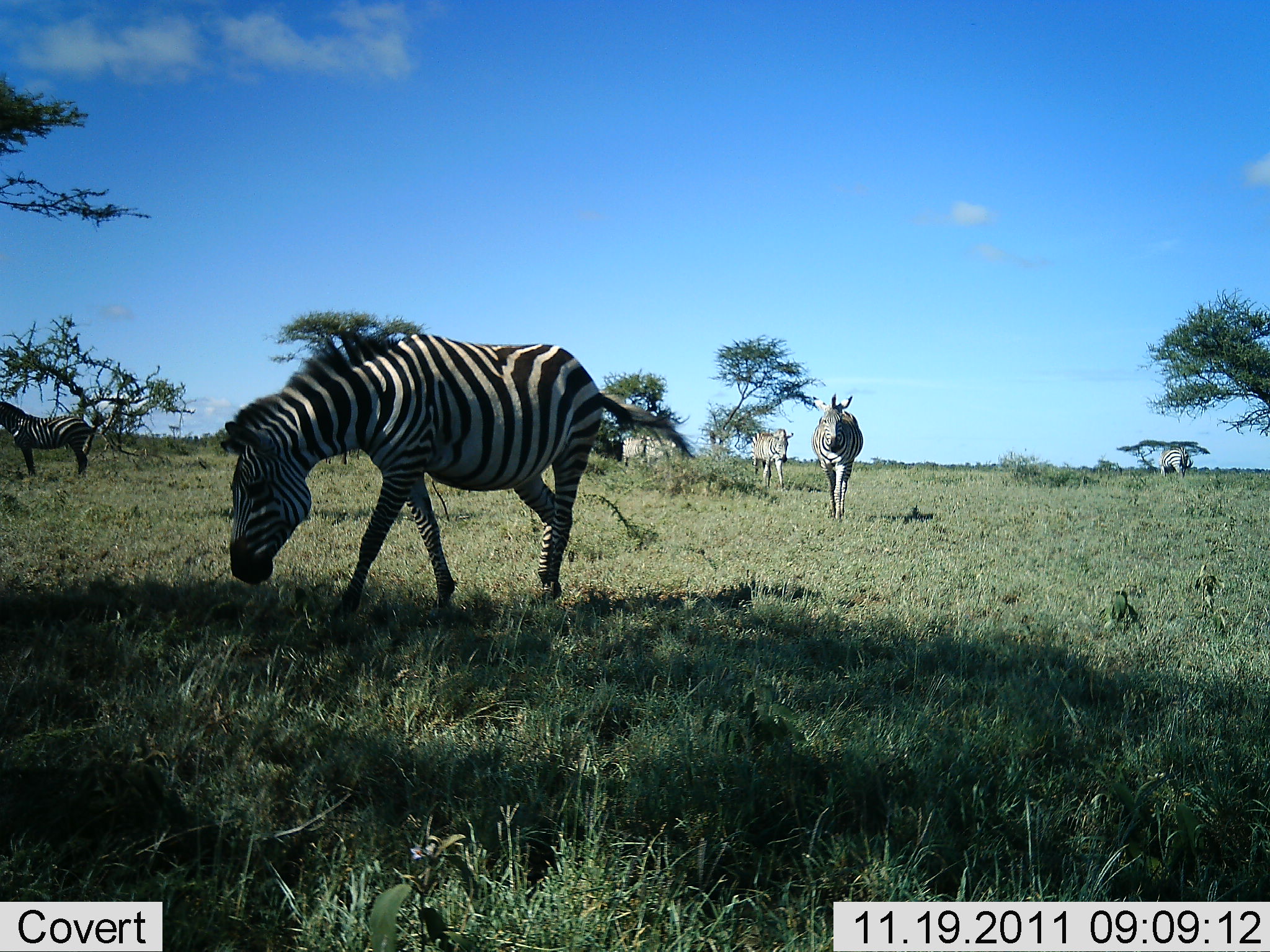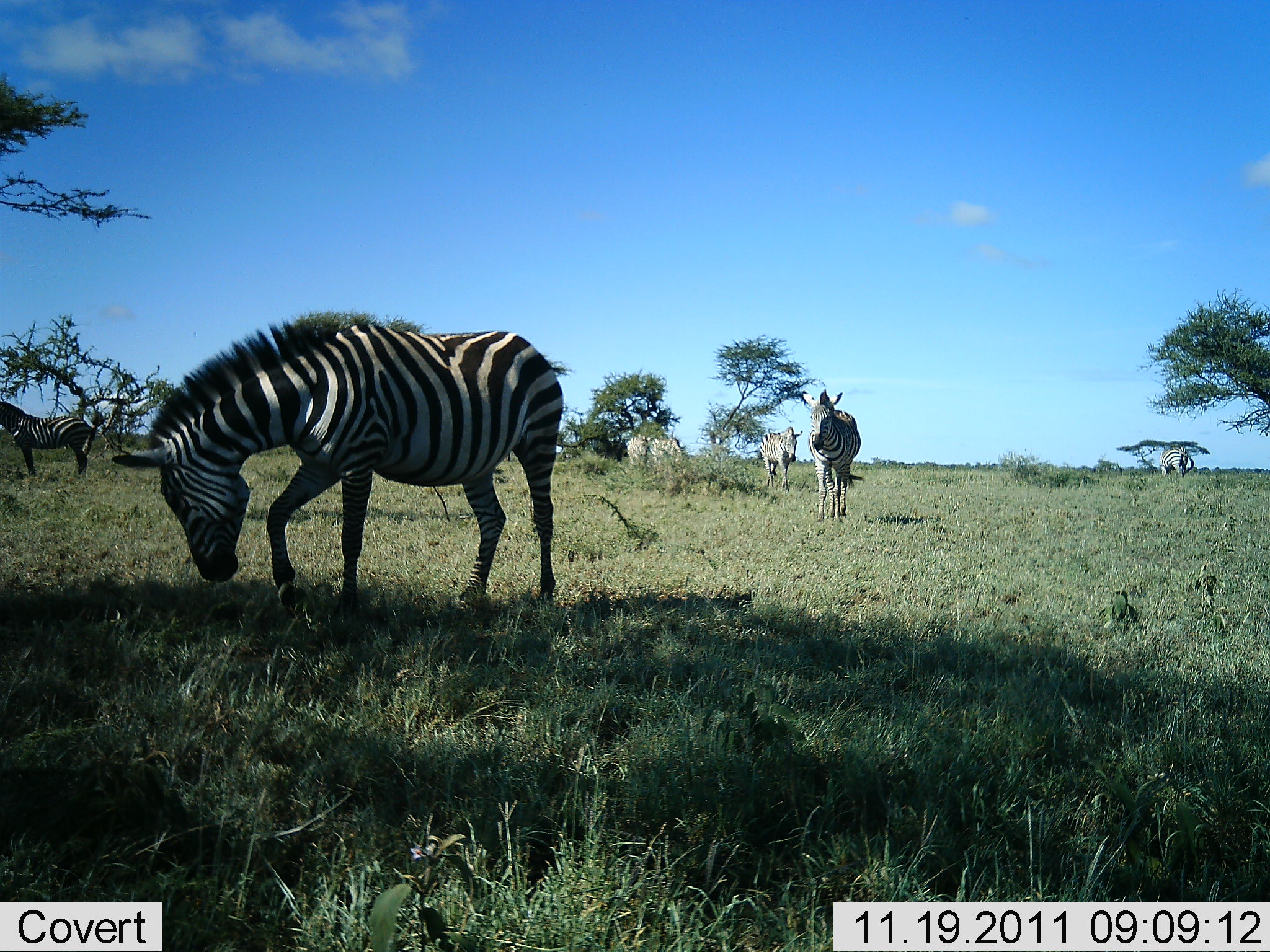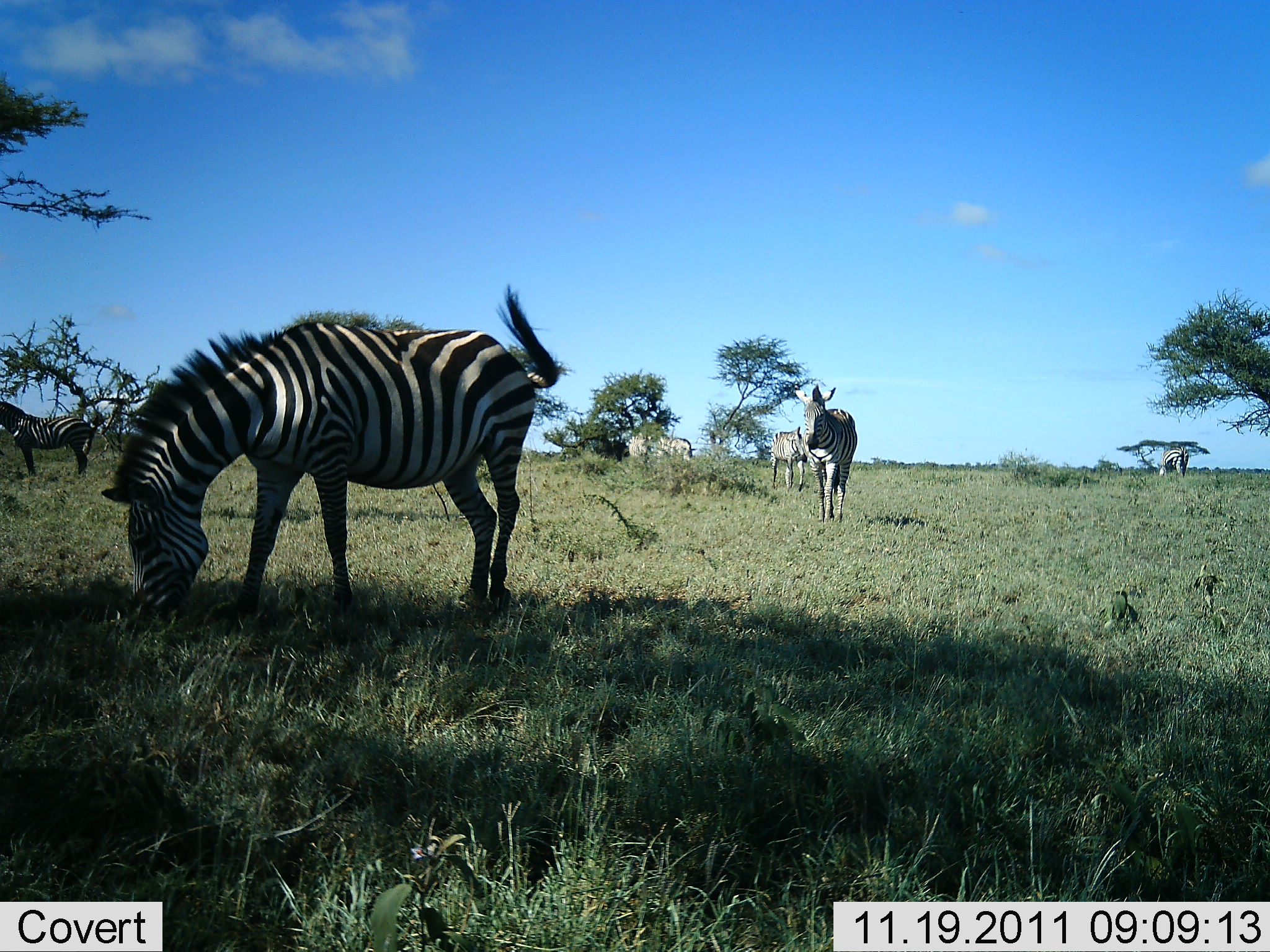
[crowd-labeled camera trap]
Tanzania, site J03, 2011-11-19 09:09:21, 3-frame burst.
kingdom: Animalia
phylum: Chordata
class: Mammalia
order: Perissodactyla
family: Equidae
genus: Equus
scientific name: Equus quagga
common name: plains zebra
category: zebra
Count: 6.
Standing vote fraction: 64%.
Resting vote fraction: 0%.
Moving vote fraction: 73%.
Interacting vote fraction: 0%.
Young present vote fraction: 0%.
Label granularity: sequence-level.